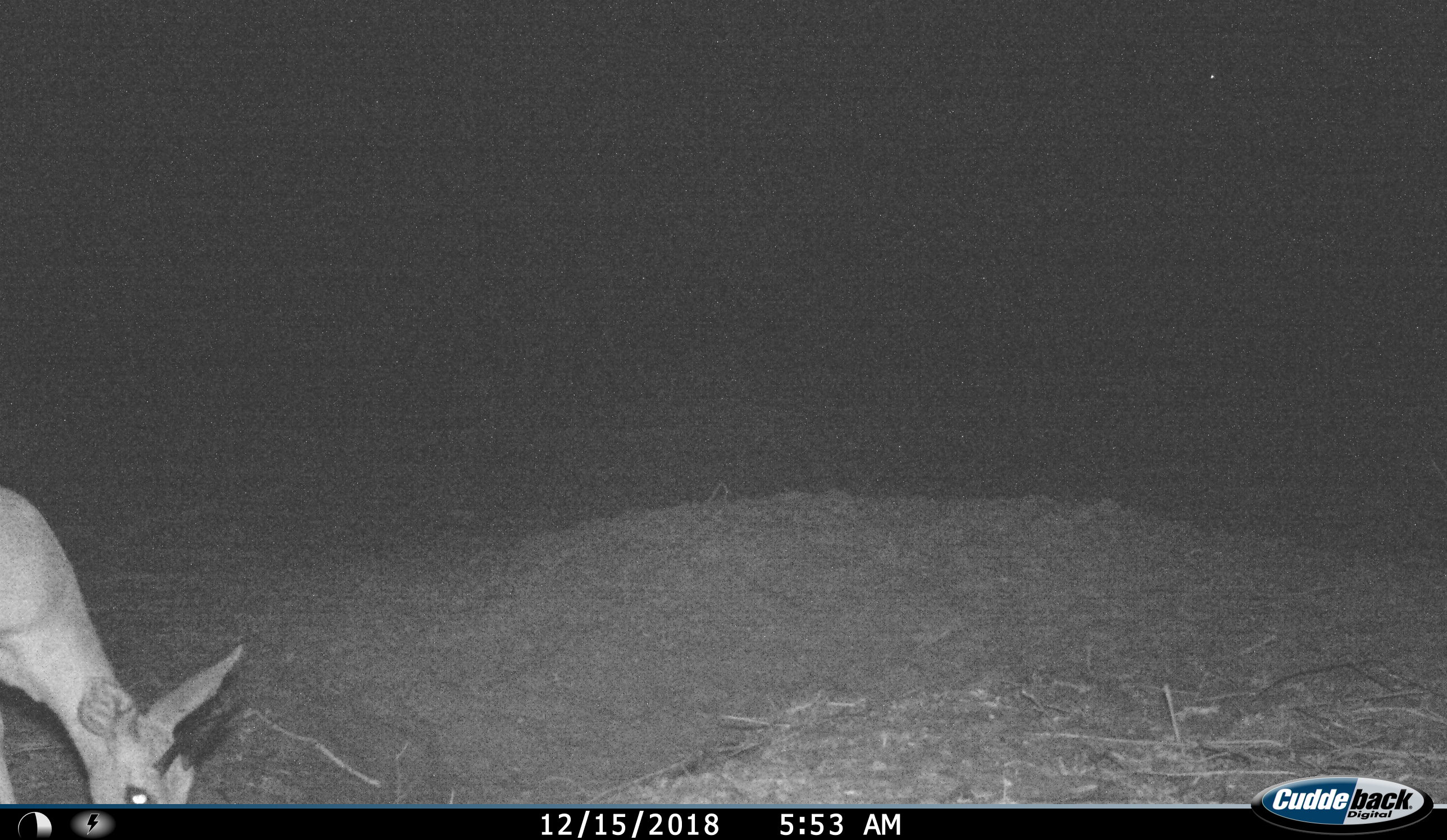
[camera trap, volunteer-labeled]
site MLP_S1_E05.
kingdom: Animalia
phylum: Chordata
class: Mammalia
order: Artiodactyla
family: Bovidae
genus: Raphicerus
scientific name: Raphicerus campestris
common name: steenbok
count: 1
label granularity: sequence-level